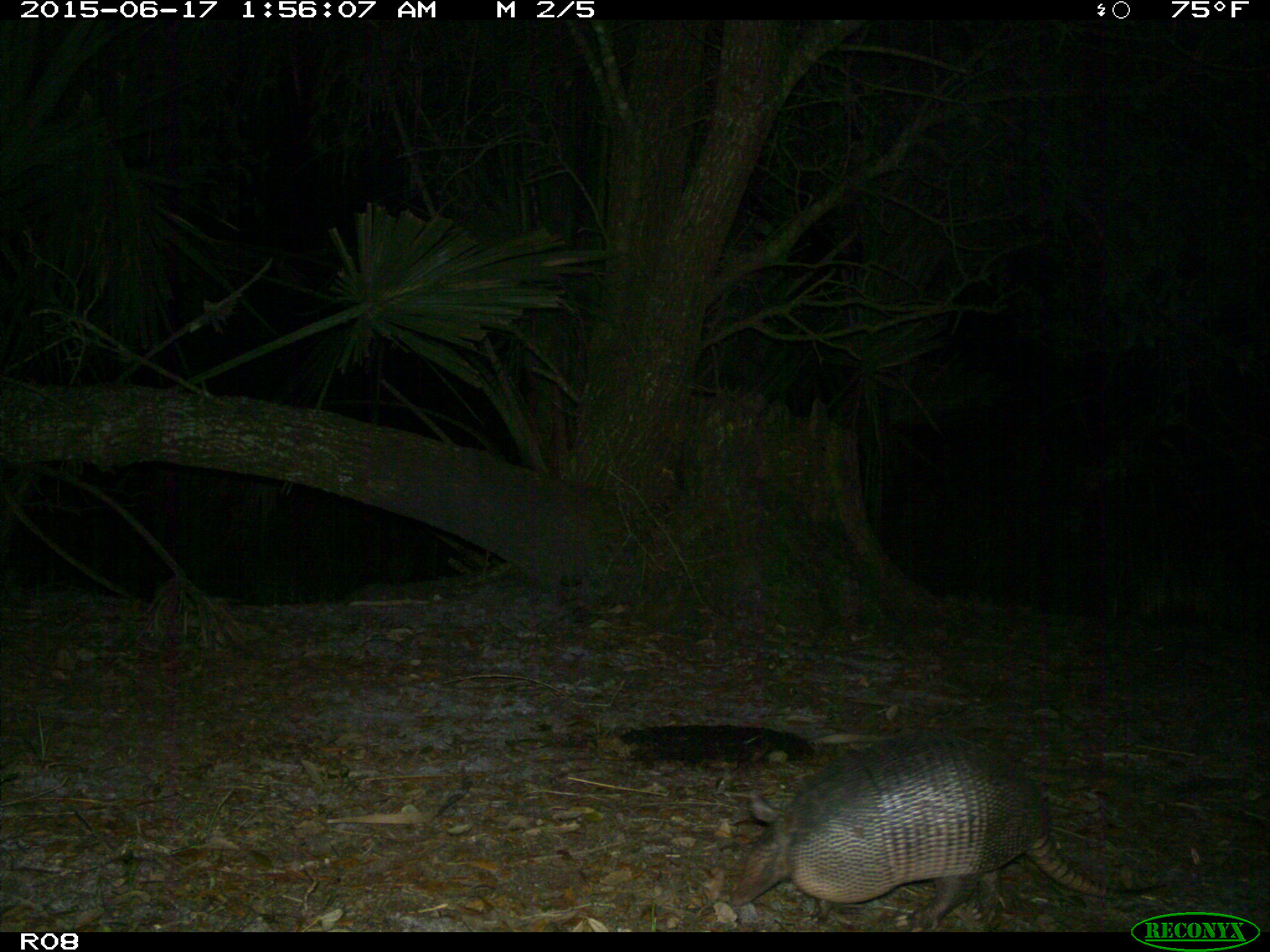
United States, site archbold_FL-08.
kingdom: Animalia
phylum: Chordata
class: Mammalia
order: Cingulata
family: Dasypodidae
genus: Dasypus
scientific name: Dasypus novemcinctus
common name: nine-banded armadillo